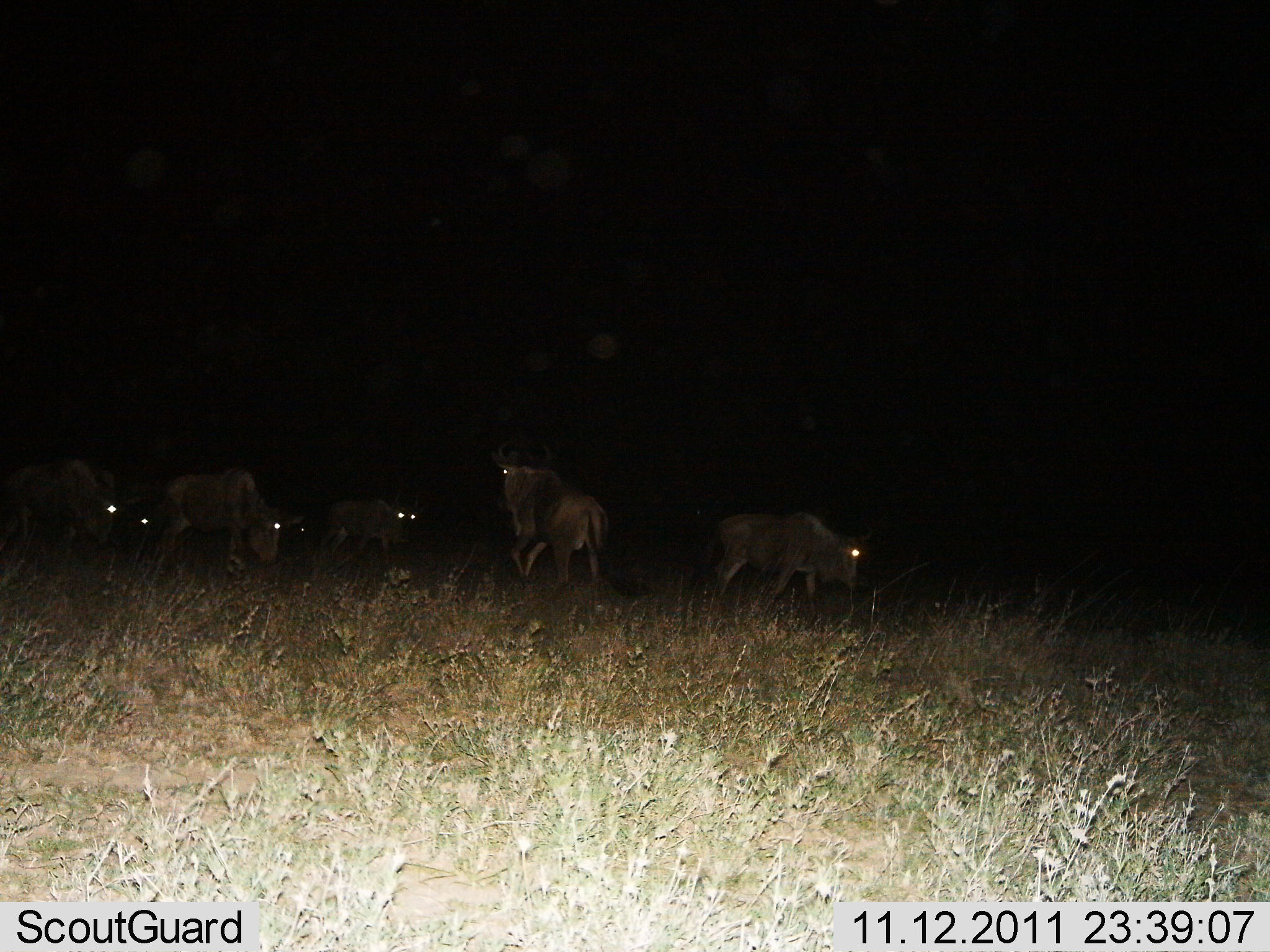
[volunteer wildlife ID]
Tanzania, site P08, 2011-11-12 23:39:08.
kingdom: Animalia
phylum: Chordata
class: Mammalia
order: Artiodactyla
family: Bovidae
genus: Connochaetes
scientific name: Connochaetes taurinus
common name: blue wildebeest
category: wildebeest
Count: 5.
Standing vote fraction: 53%.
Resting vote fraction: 7%.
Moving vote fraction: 60%.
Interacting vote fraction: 0%.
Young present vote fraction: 0%.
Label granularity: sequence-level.